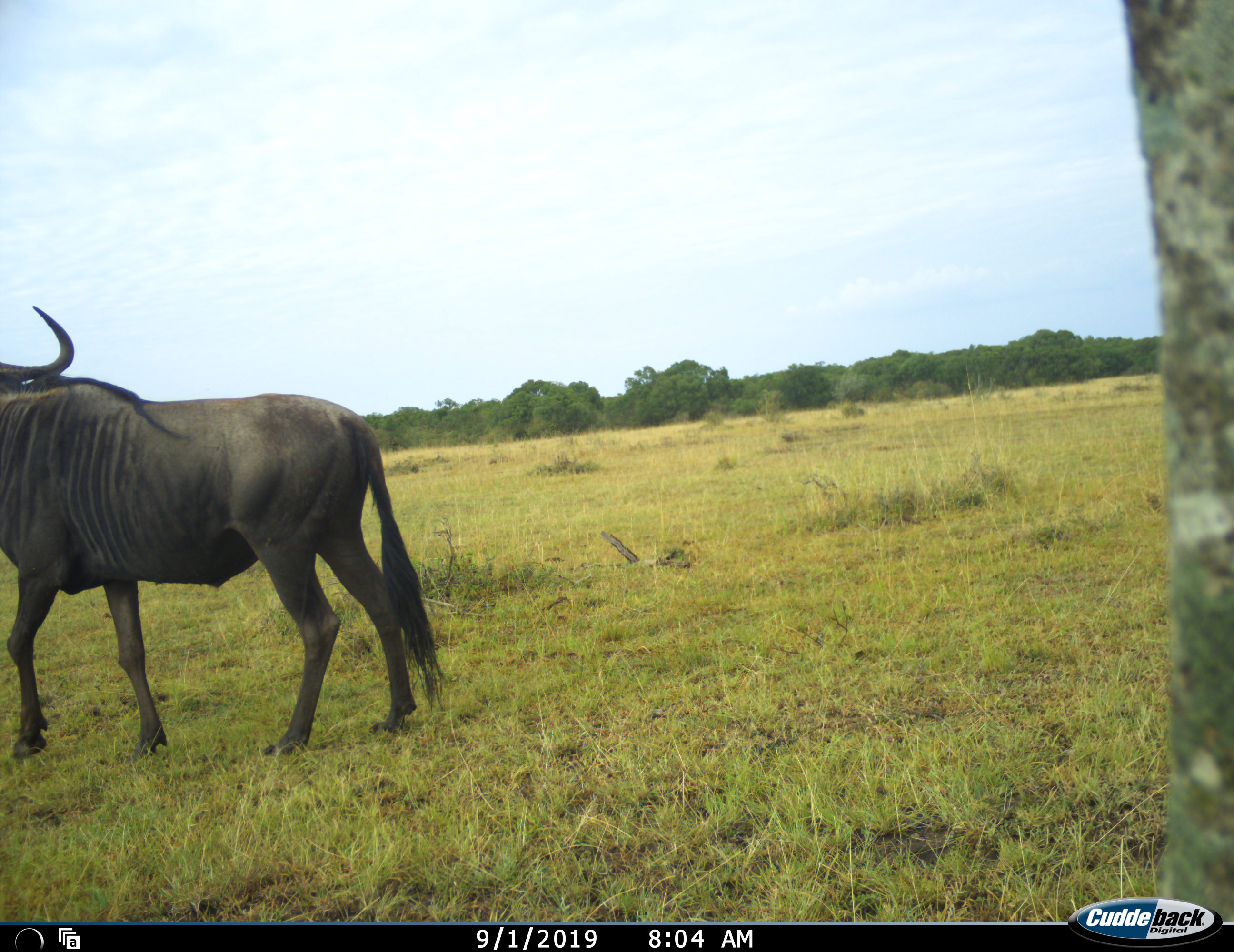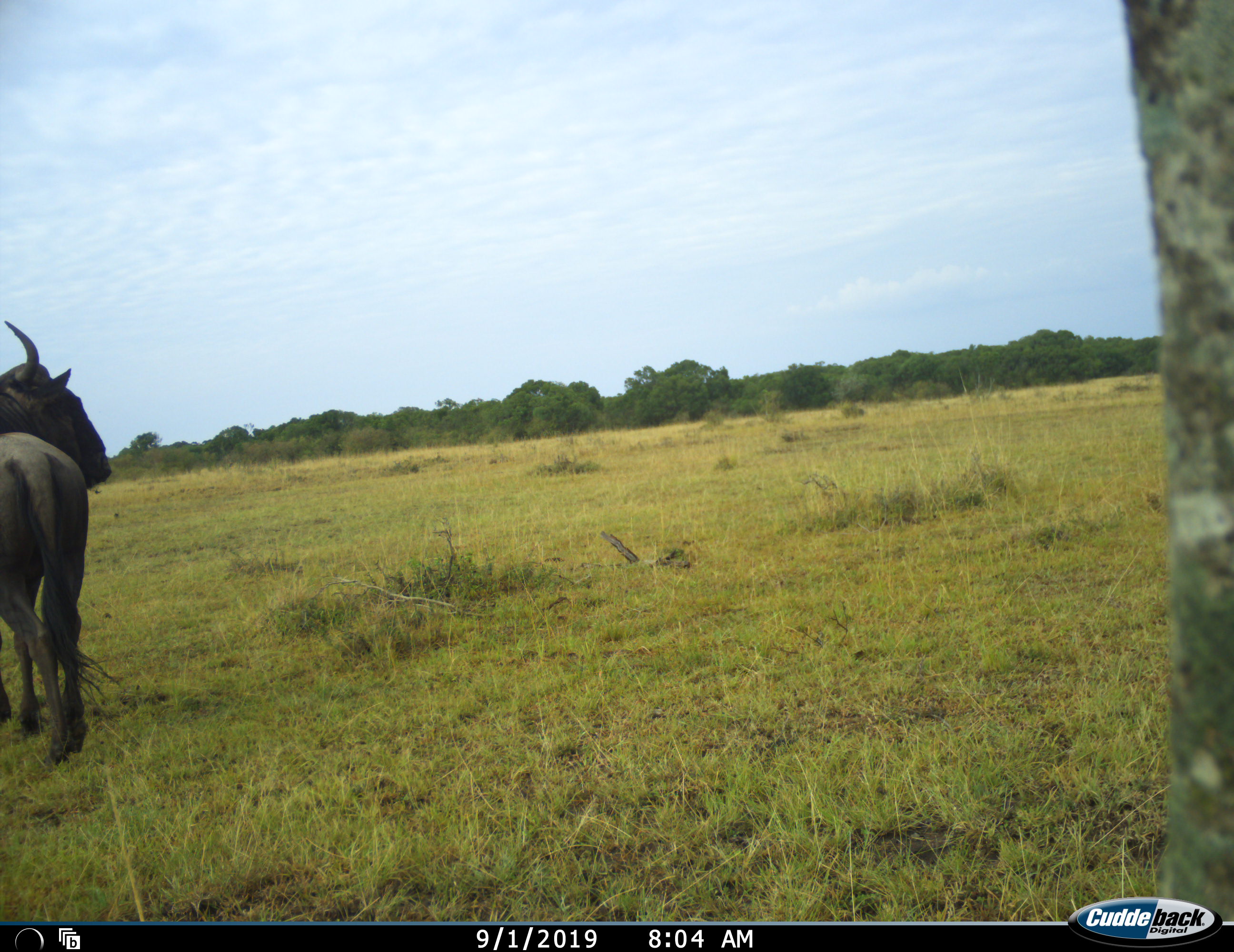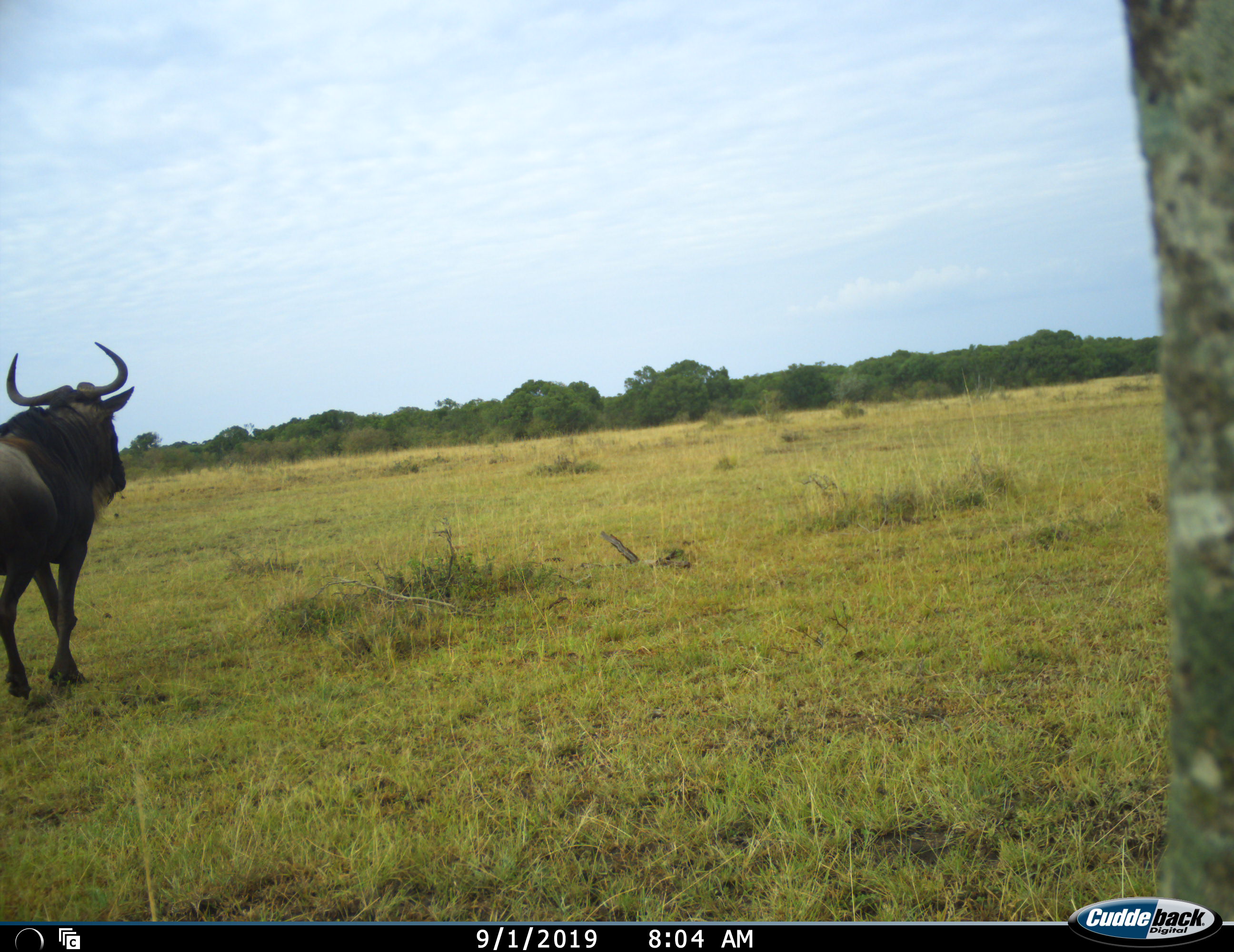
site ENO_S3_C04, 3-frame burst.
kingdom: Animalia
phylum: Chordata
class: Mammalia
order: Artiodactyla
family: Bovidae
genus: Connochaetes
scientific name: Connochaetes taurinus taurinus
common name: blue wildebeest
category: wildebeestblue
Wildebeestblue (blue wildebeest) (Connochaetes taurinus taurinus), count 1. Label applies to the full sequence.